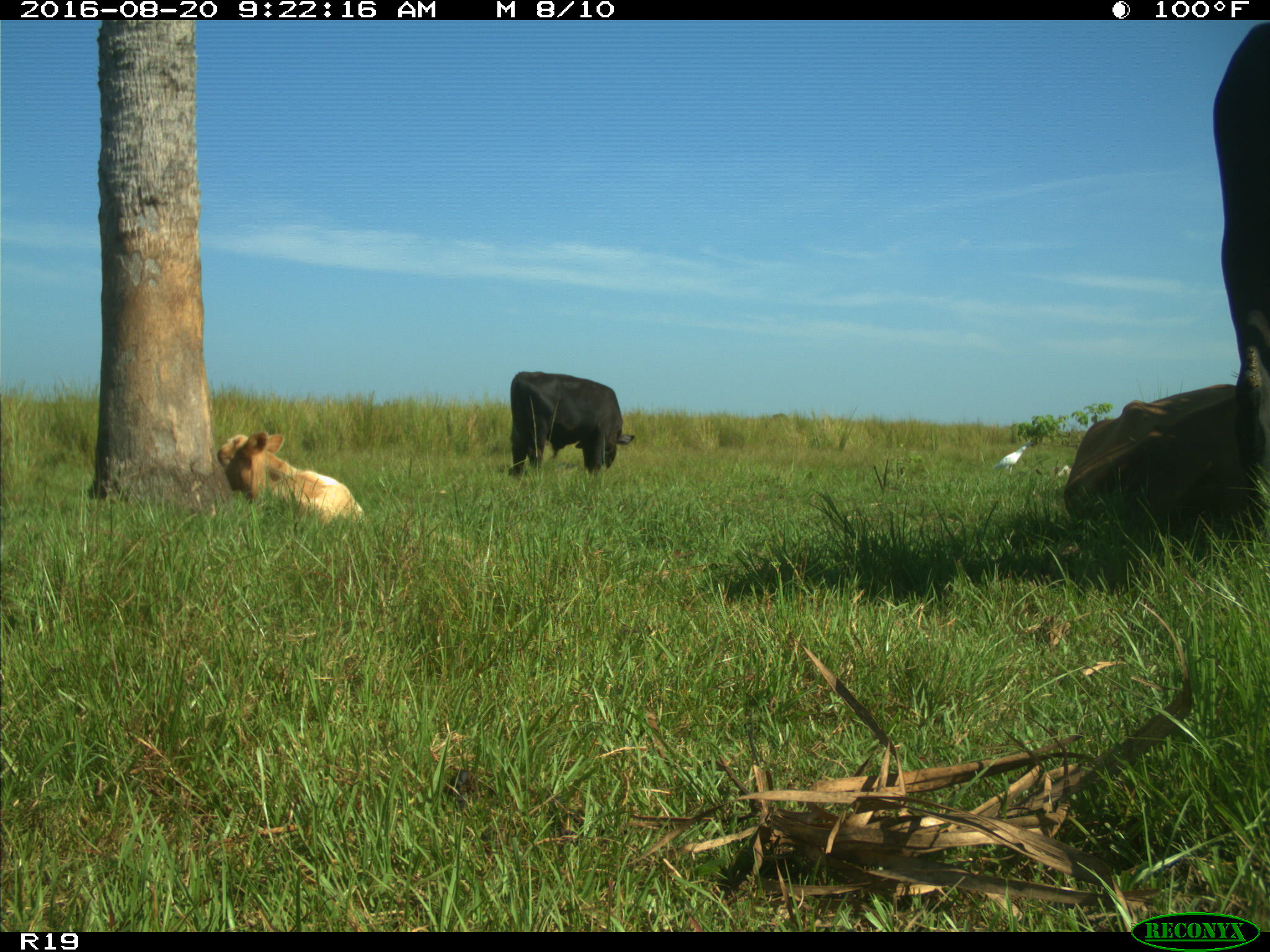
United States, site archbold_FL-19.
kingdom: Animalia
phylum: Chordata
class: Mammalia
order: Artiodactyla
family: Bovidae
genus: Bos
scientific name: Bos taurus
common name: domestic cow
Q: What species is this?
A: Bos taurus (domestic cow).